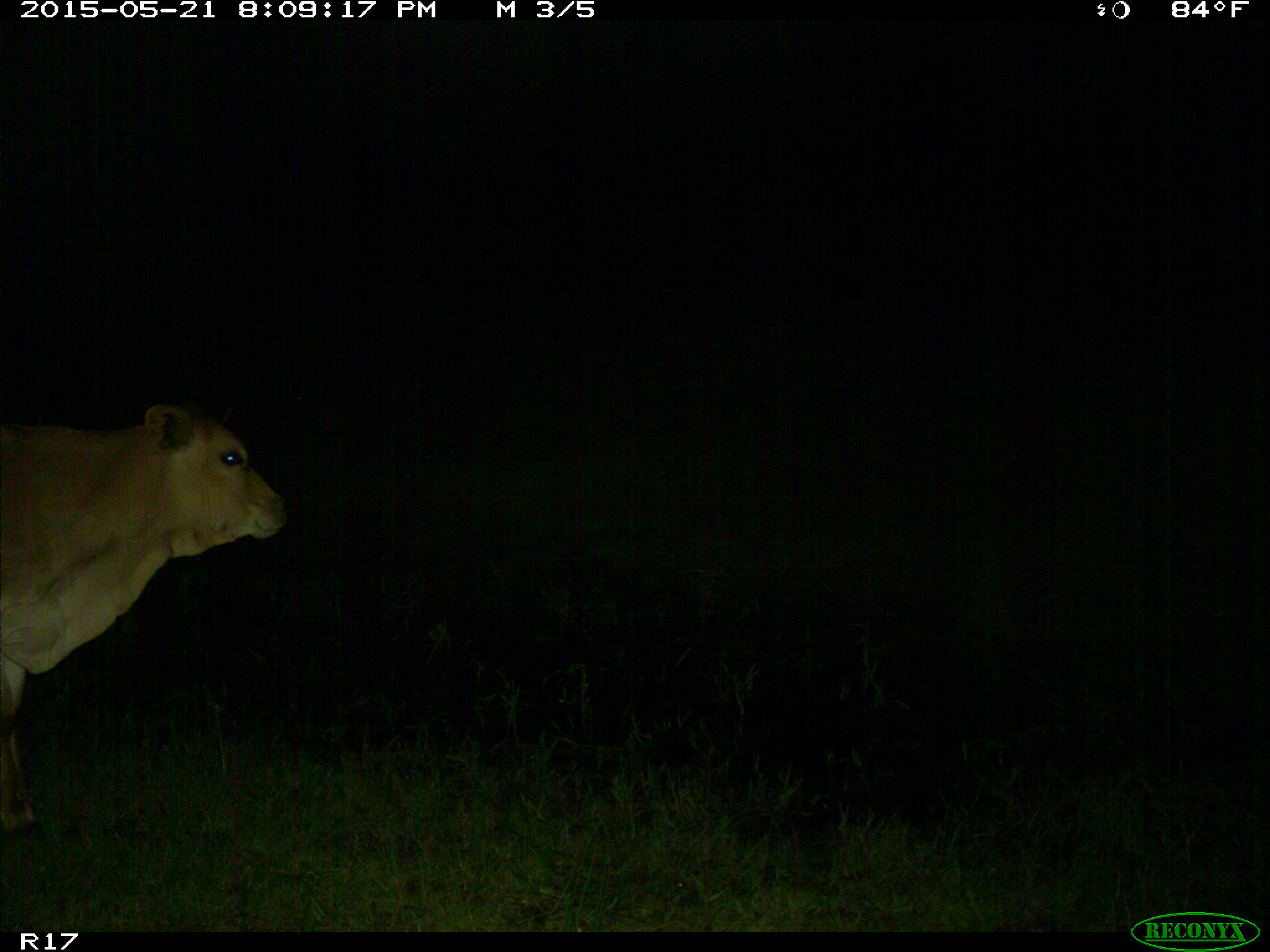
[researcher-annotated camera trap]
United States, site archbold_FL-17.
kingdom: Animalia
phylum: Chordata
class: Mammalia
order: Artiodactyla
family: Bovidae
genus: Bos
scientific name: Bos taurus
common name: domestic cow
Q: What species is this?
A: Bos taurus (domestic cow).